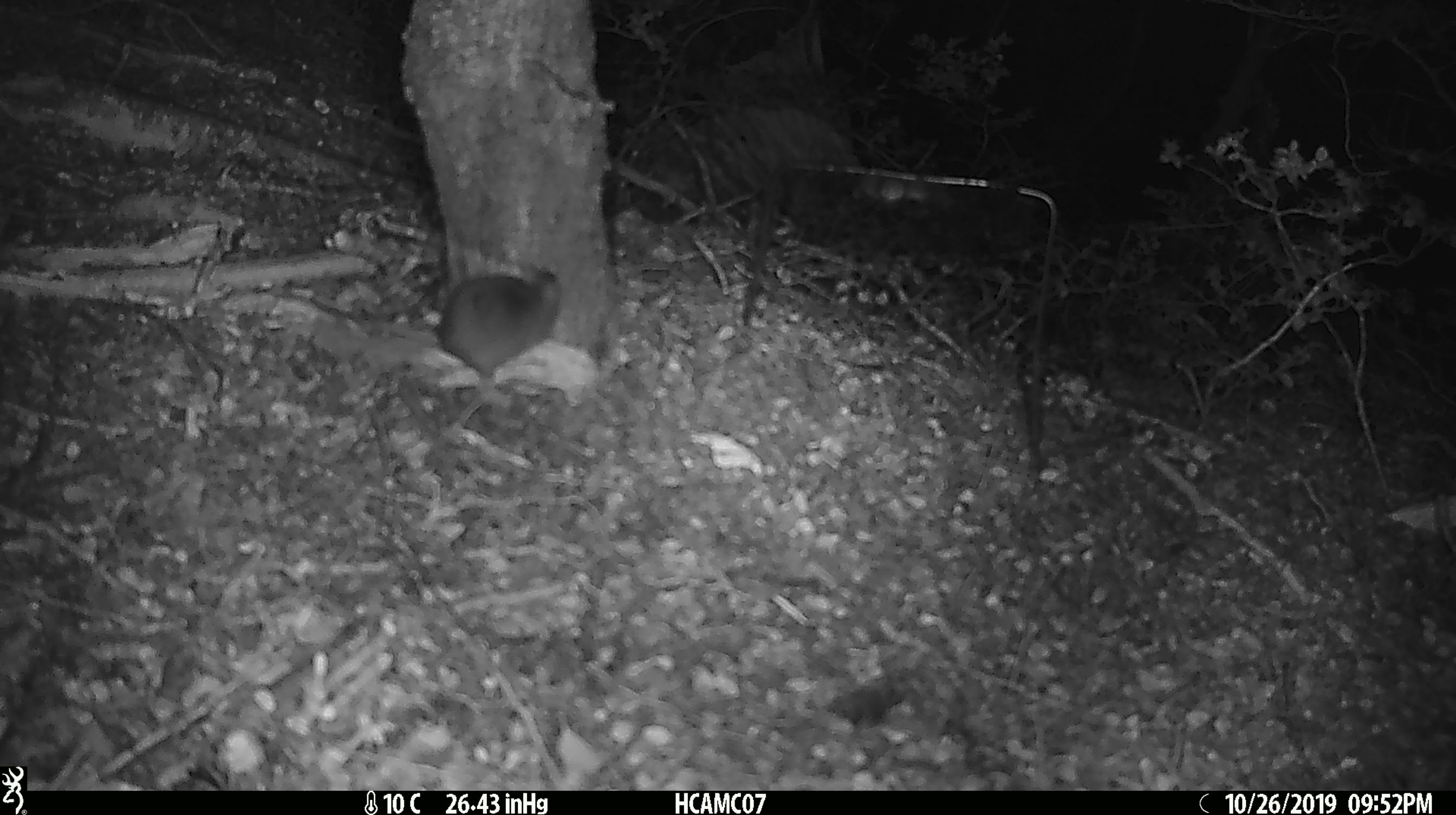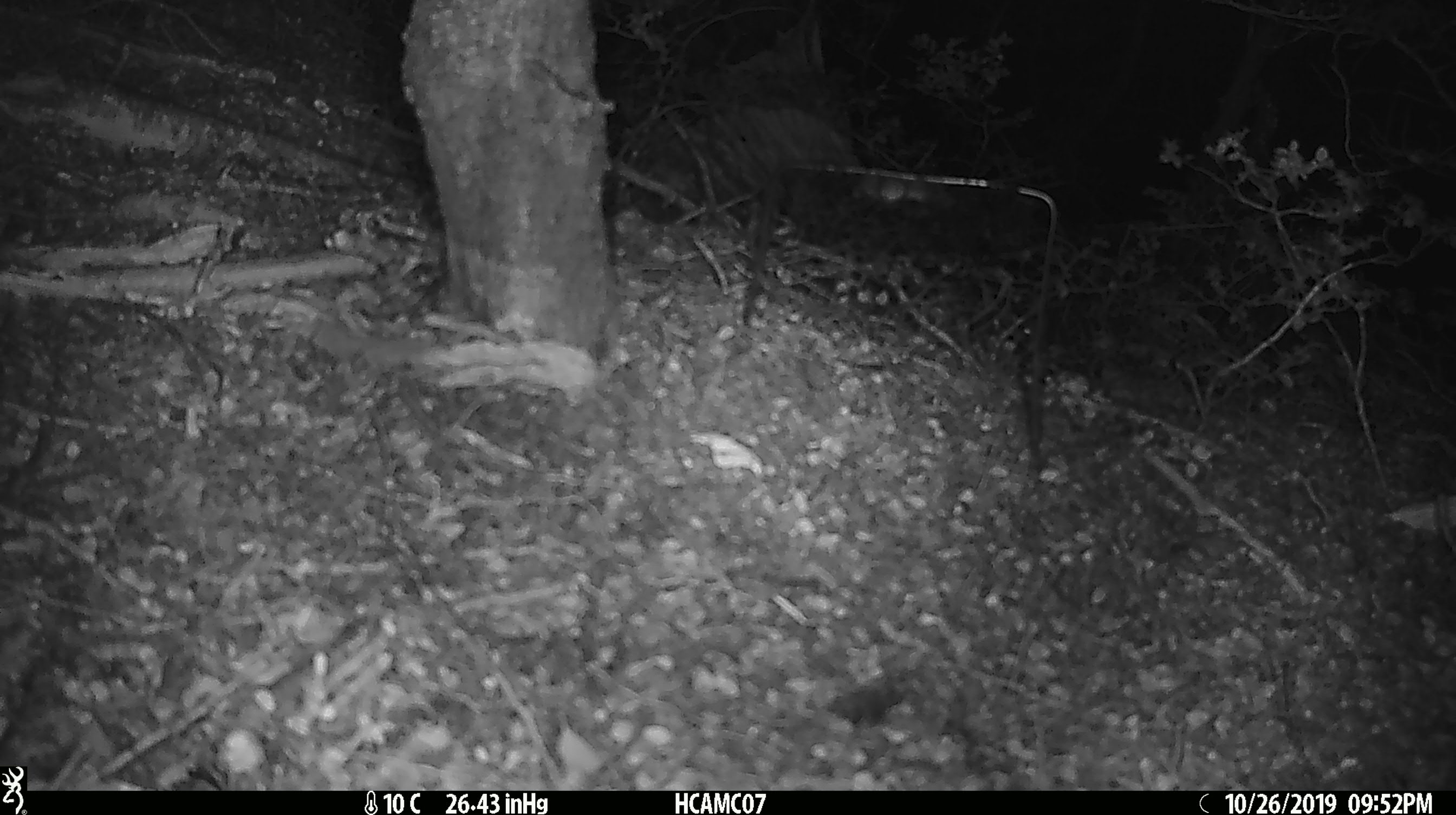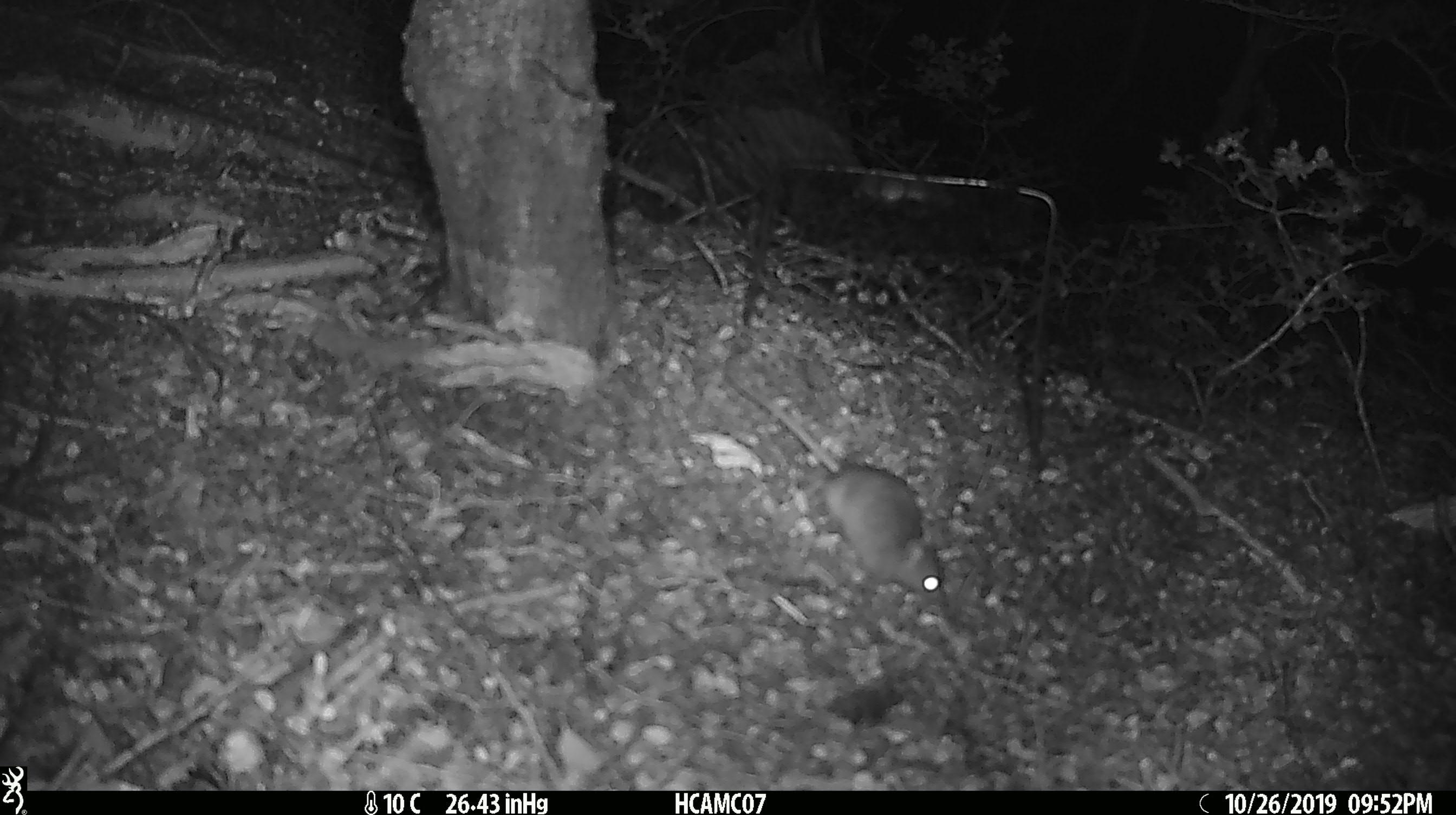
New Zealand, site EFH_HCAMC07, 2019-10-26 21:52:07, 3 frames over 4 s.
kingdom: Animalia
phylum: Chordata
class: Mammalia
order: Rodentia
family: Muridae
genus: Mus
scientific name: Mus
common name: mouse